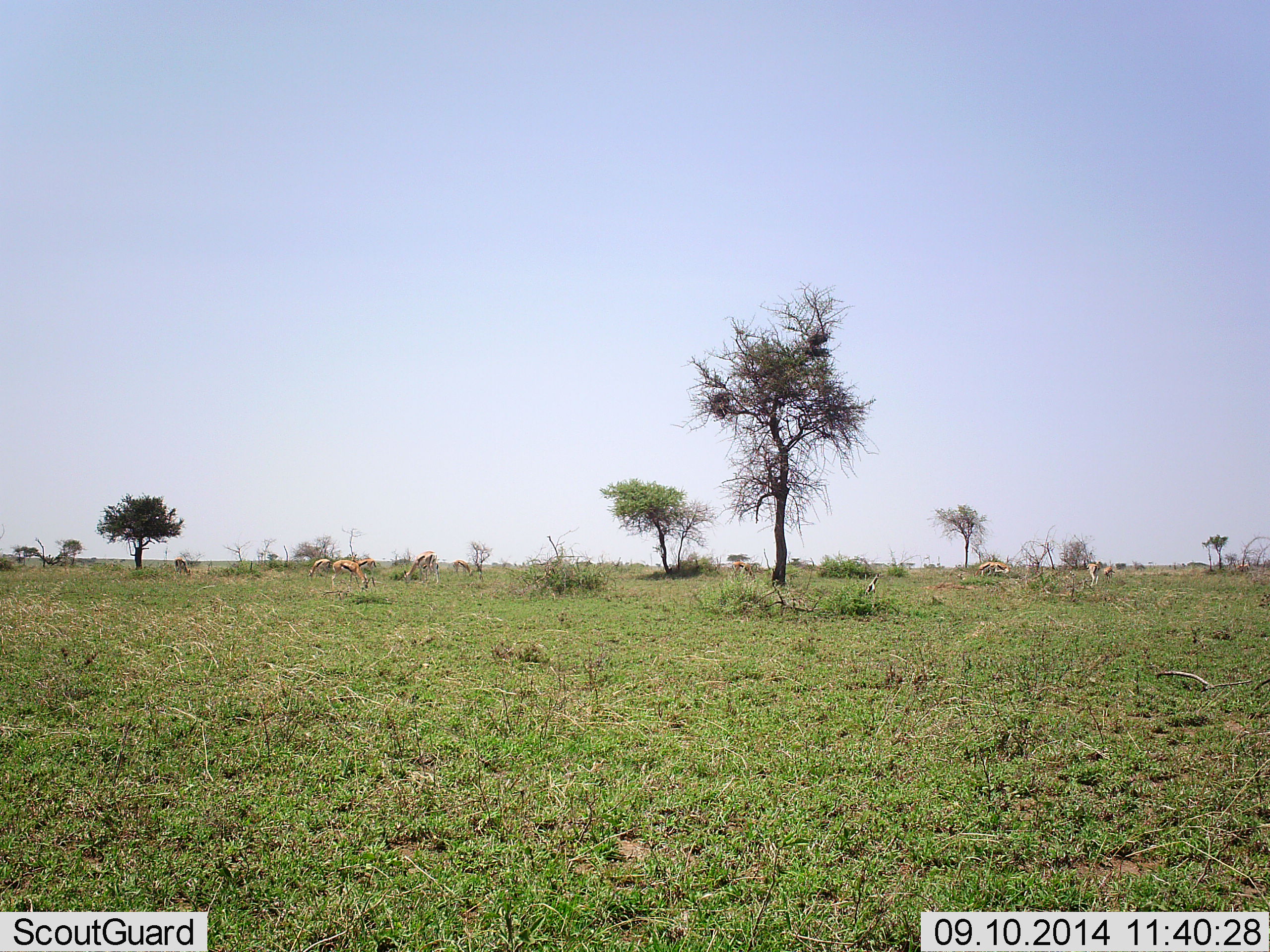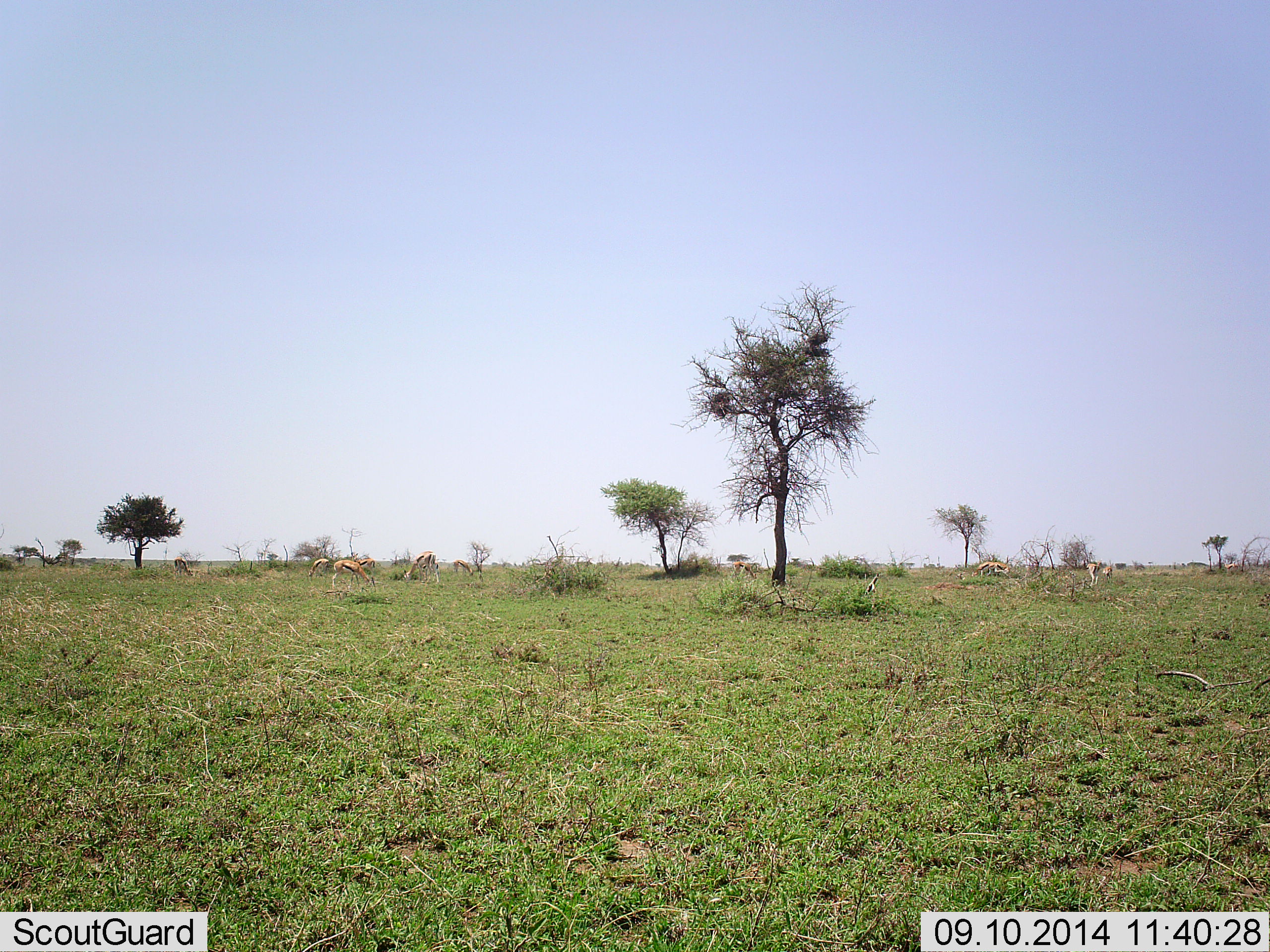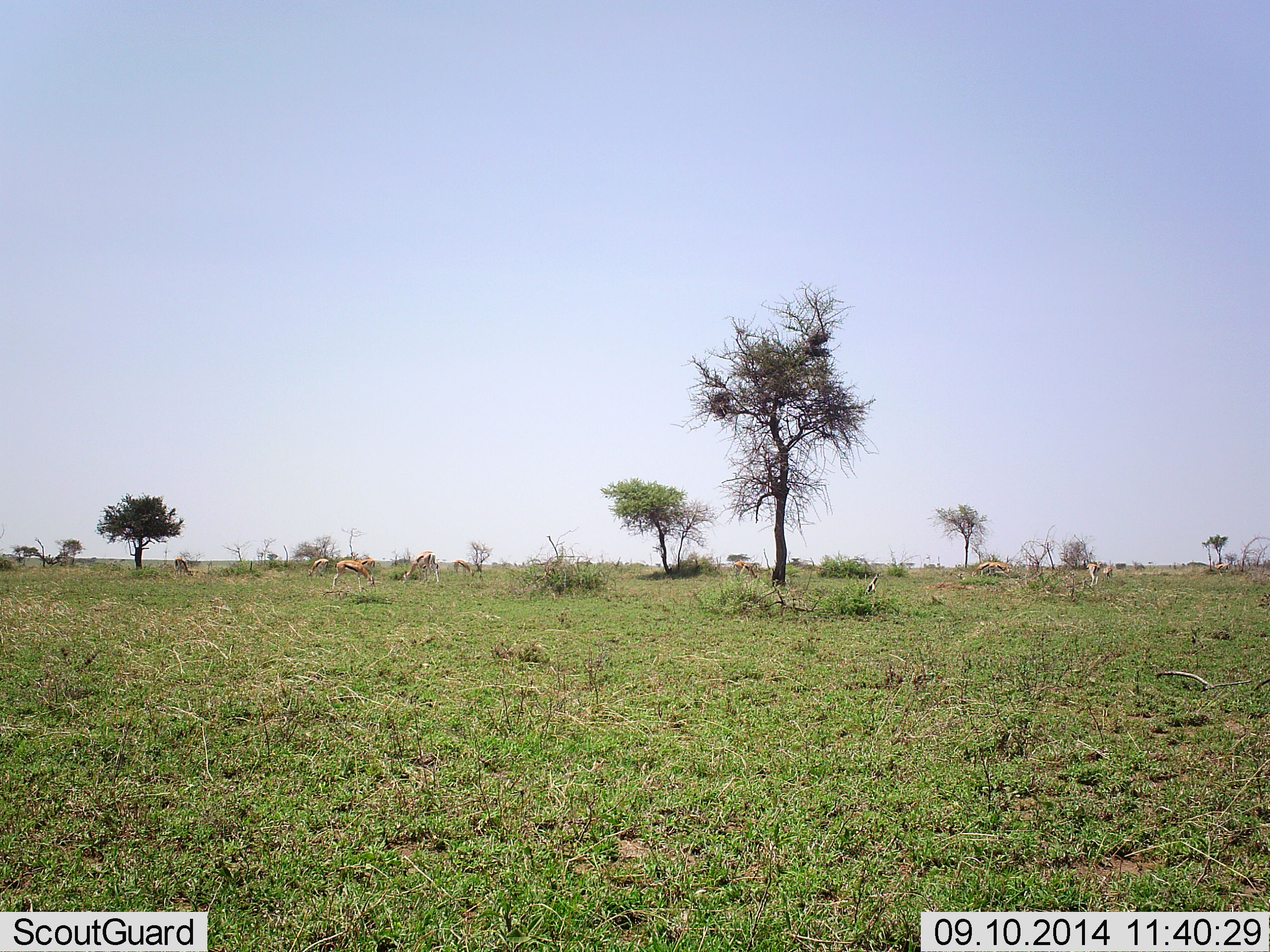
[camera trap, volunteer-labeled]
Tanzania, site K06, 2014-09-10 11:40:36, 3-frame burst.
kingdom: Animalia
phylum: Chordata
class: Mammalia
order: Artiodactyla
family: Bovidae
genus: Eudorcas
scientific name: Eudorcas thomsonii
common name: thomson's gazelle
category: gazellethomsons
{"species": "gazellethomsons (thomson's gazelle) (Eudorcas thomsonii)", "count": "7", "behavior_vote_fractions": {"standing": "36%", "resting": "0%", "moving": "18%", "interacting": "0%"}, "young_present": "9%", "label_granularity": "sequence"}